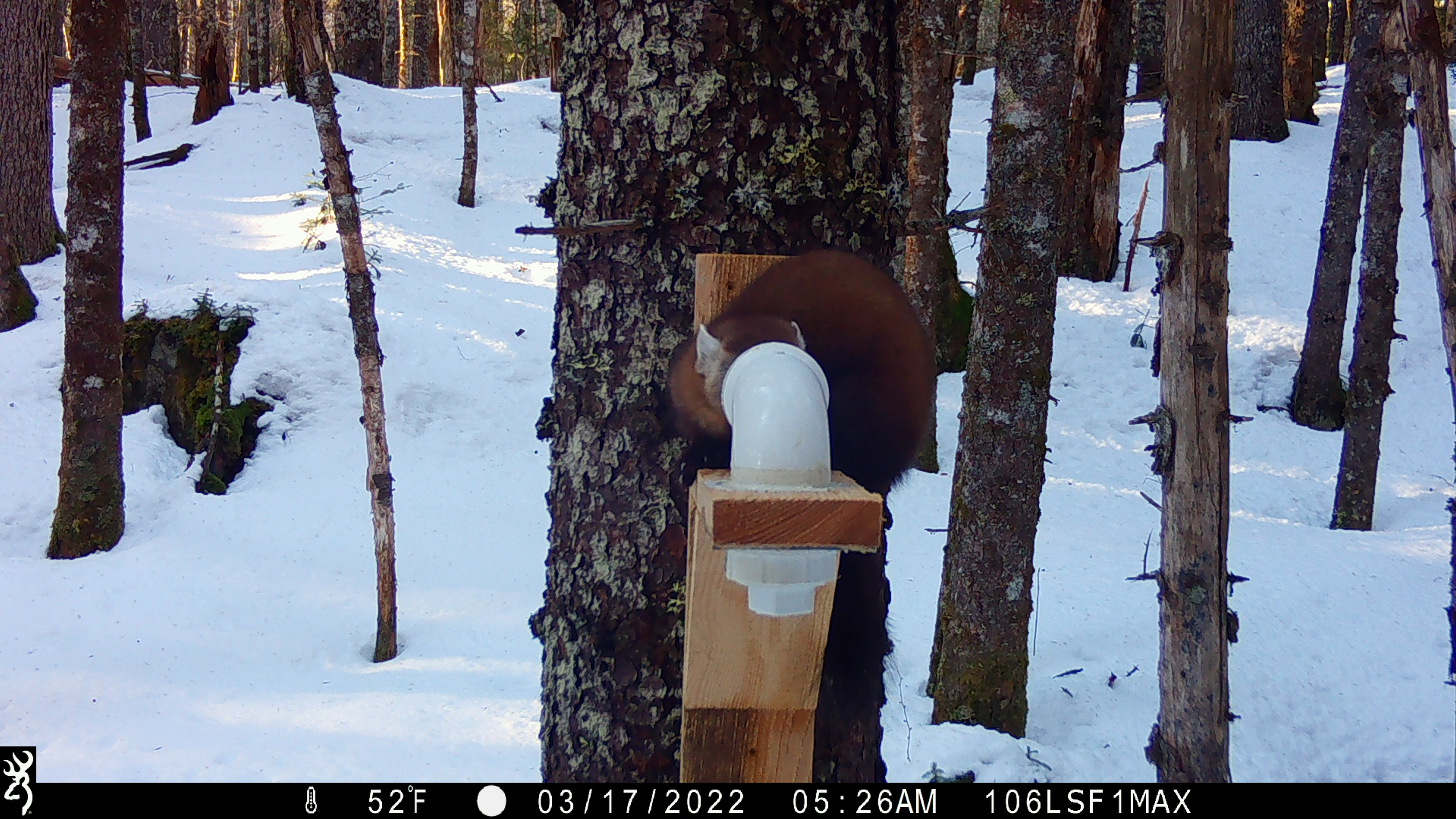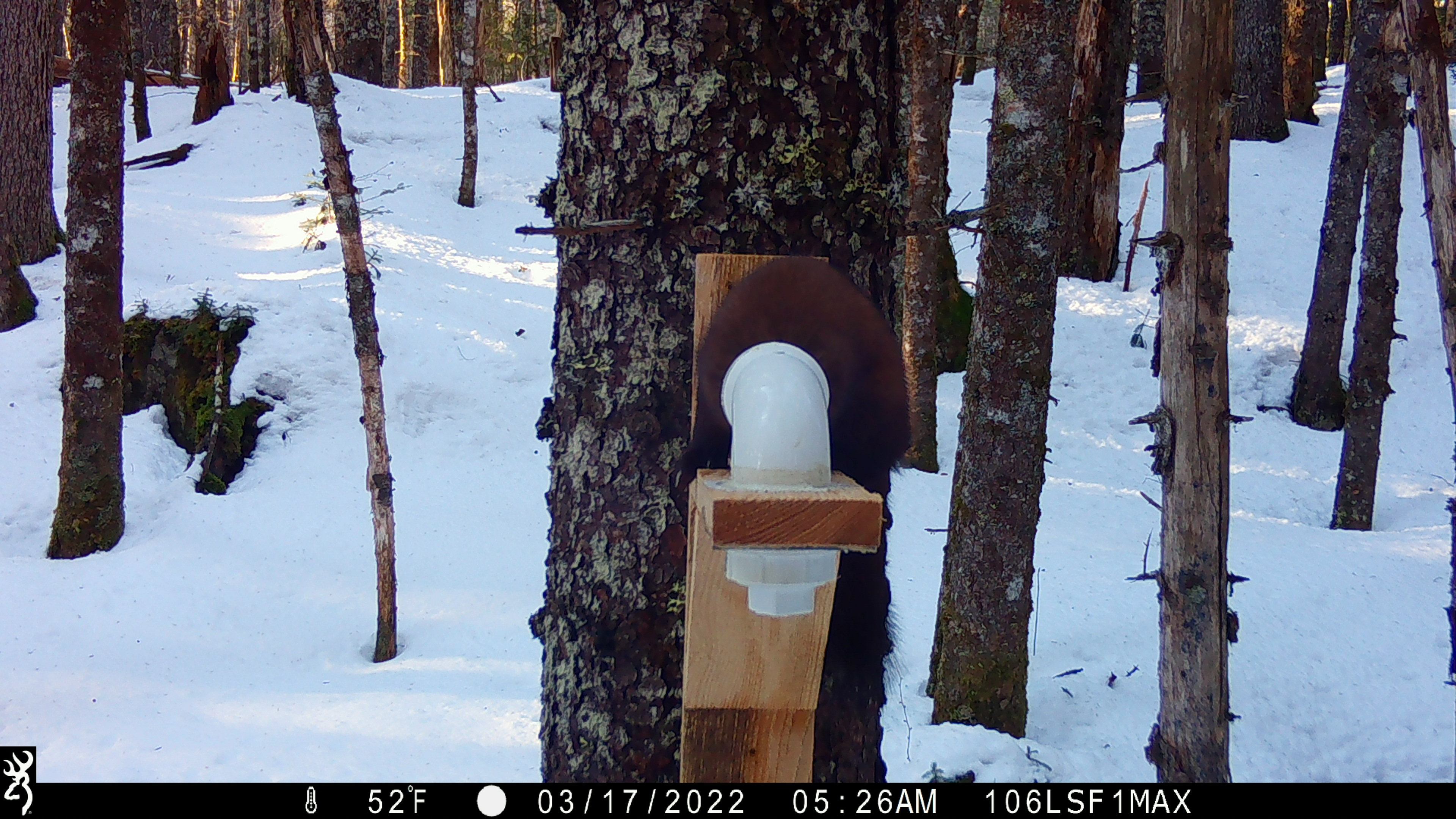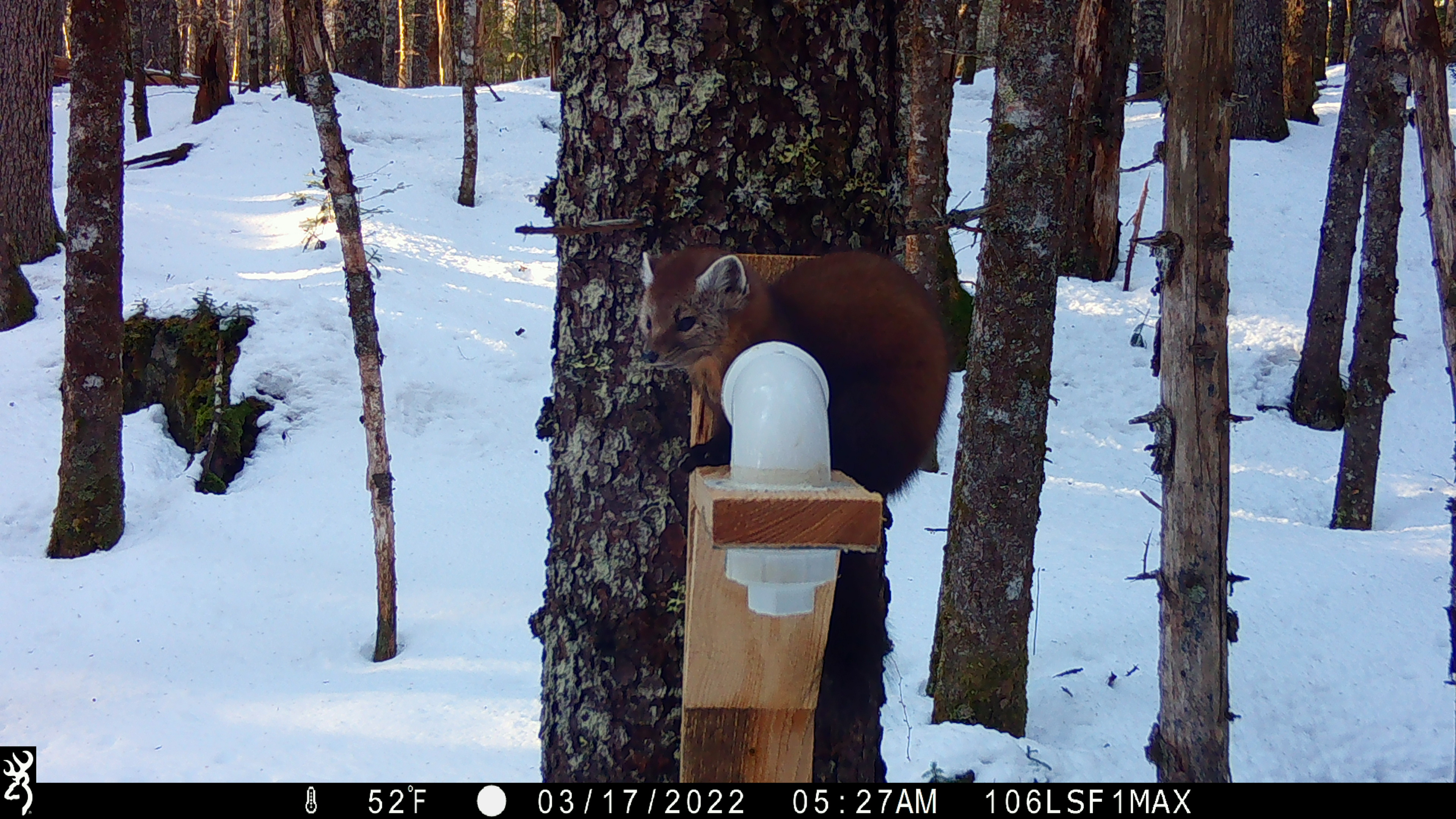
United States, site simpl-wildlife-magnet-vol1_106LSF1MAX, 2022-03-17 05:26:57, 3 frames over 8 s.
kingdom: Animalia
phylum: Chordata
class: Mammalia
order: Carnivora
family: Mustelidae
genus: Martes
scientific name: Martes americana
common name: american marten